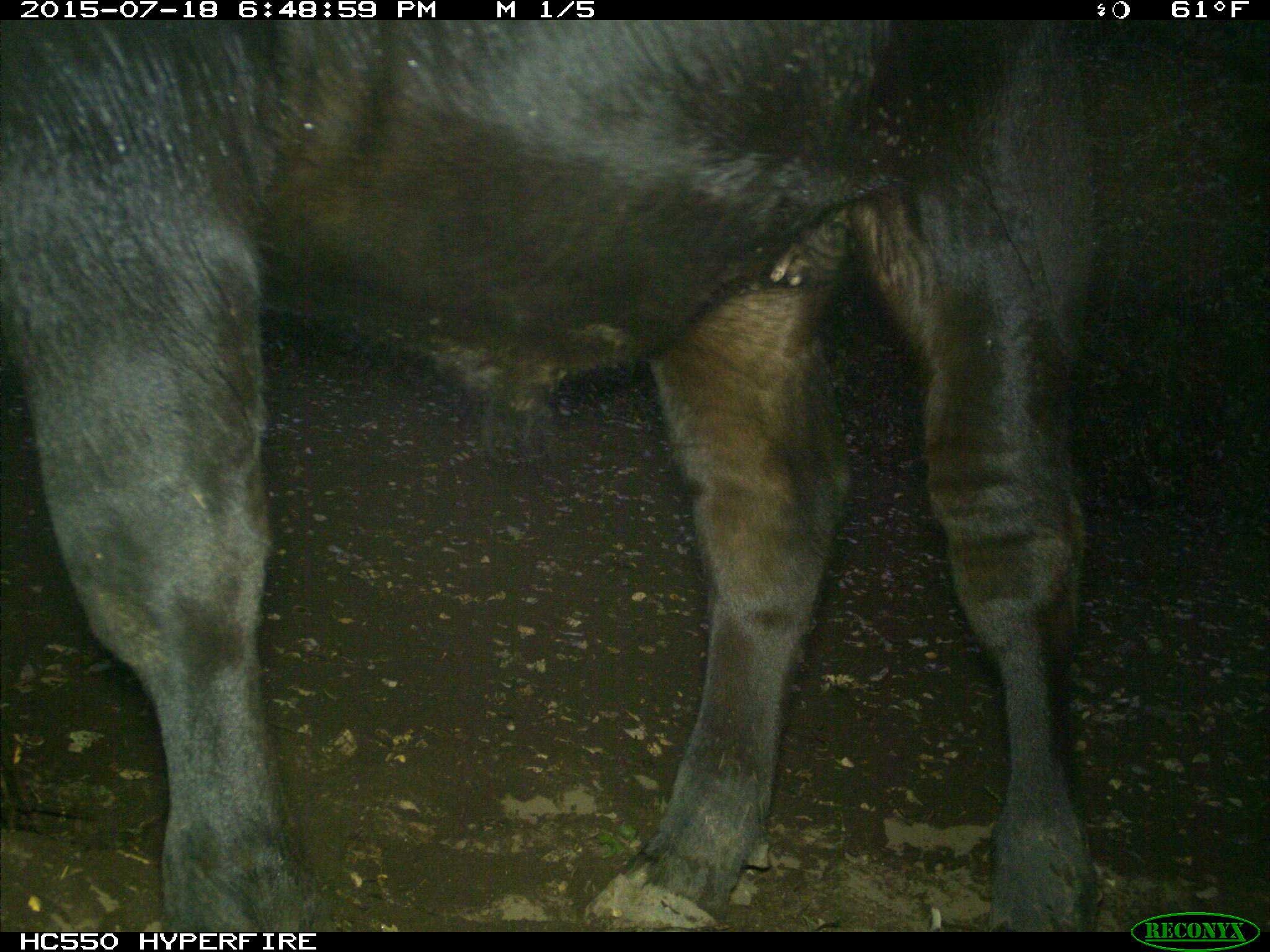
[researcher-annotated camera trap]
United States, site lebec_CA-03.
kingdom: Animalia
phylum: Chordata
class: Mammalia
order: Artiodactyla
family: Bovidae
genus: Bos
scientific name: Bos taurus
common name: domestic cow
Bos taurus (domestic cow).